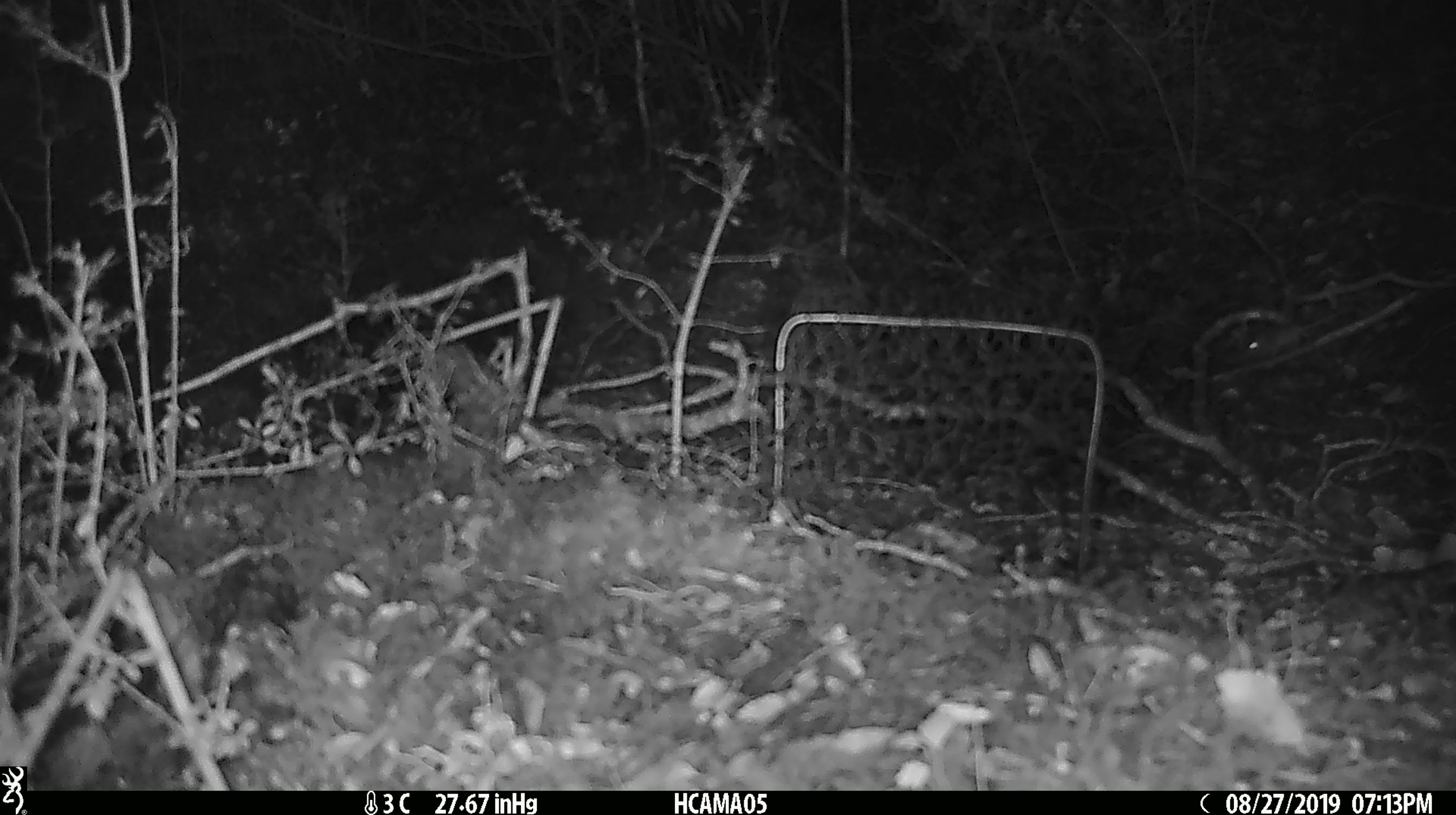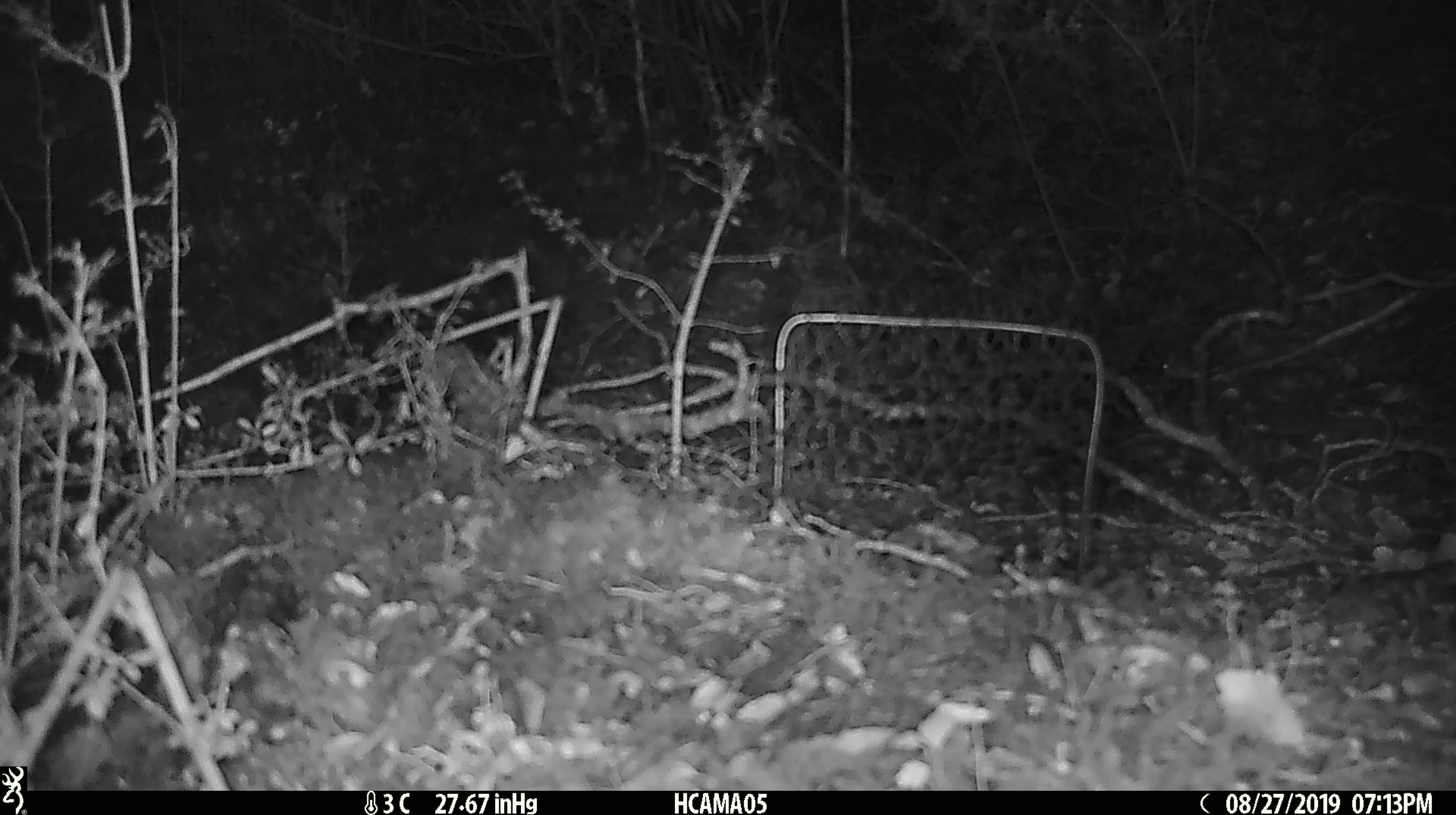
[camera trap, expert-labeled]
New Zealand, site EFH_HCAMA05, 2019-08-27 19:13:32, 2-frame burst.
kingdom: Animalia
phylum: Chordata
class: Mammalia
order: Rodentia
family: Muridae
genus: Mus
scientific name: Mus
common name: mouse